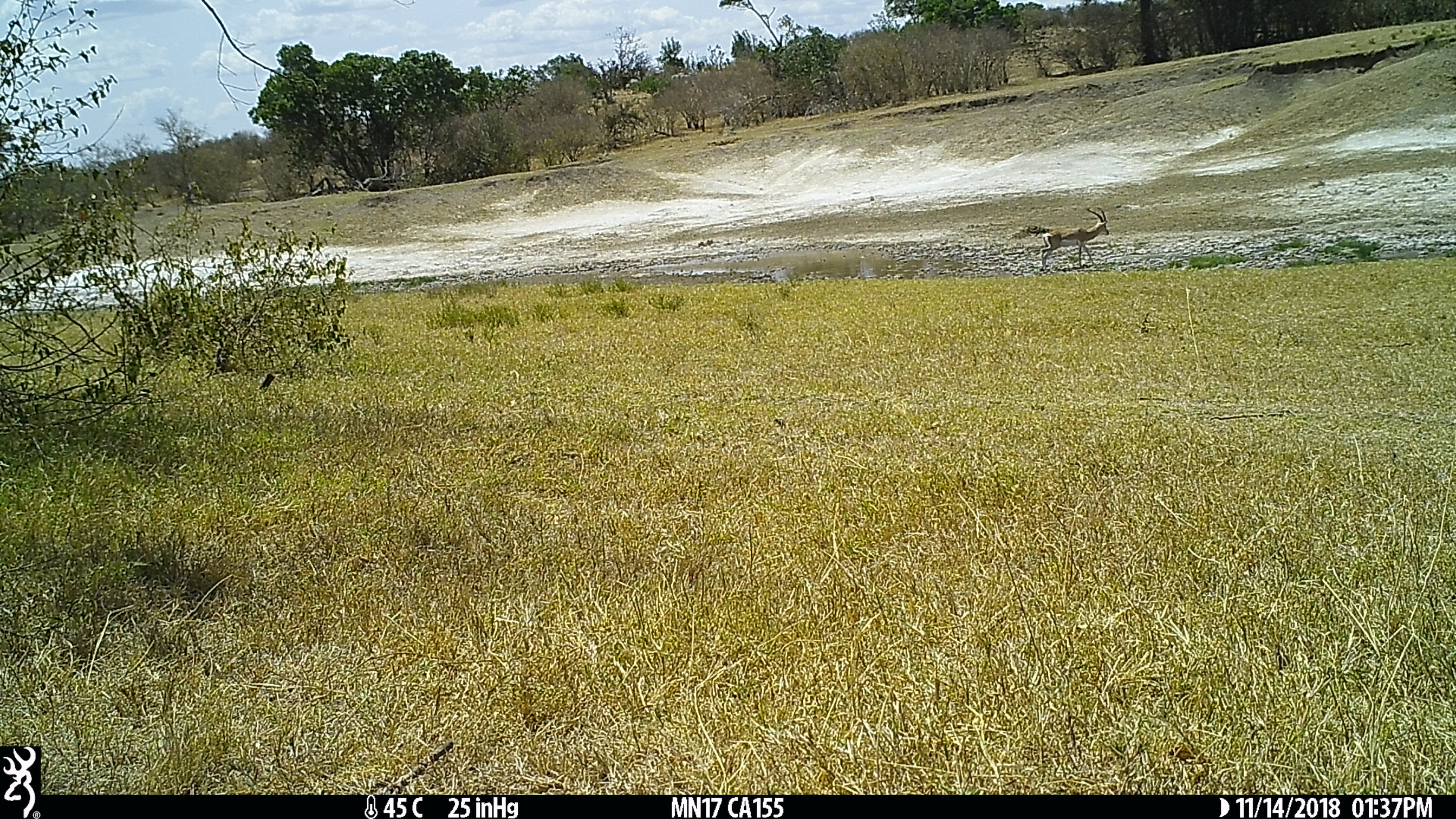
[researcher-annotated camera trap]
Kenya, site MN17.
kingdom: Animalia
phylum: Chordata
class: Mammalia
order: Artiodactyla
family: Bovidae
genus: Nanger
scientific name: Nanger granti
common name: grant's gazelle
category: gazelle grants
Gazelle grants (grant's gazelle) (Nanger granti).